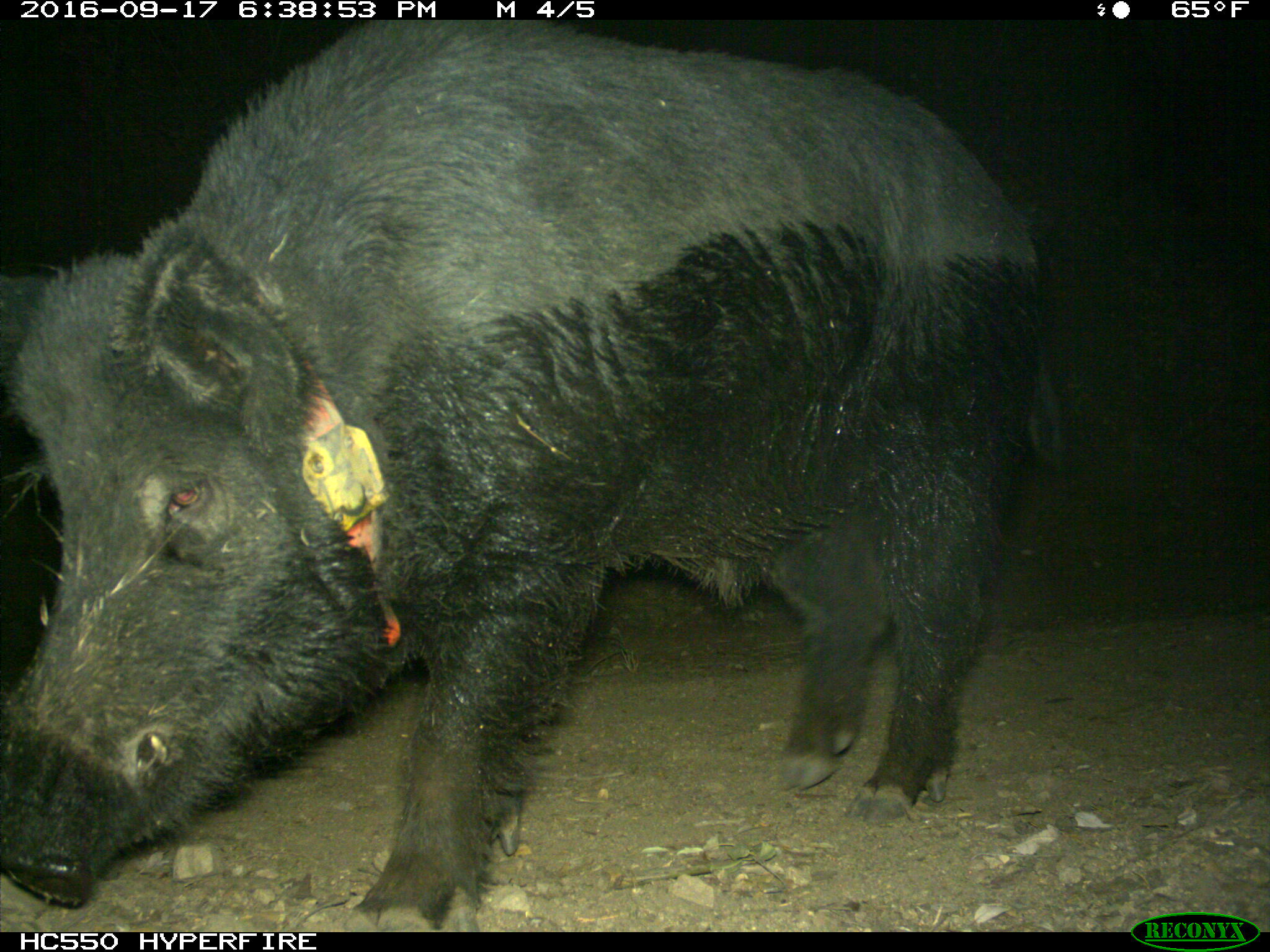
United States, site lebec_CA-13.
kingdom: Animalia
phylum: Chordata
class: Mammalia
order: Artiodactyla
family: Suidae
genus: Sus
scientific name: Sus scrofa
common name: wild boar